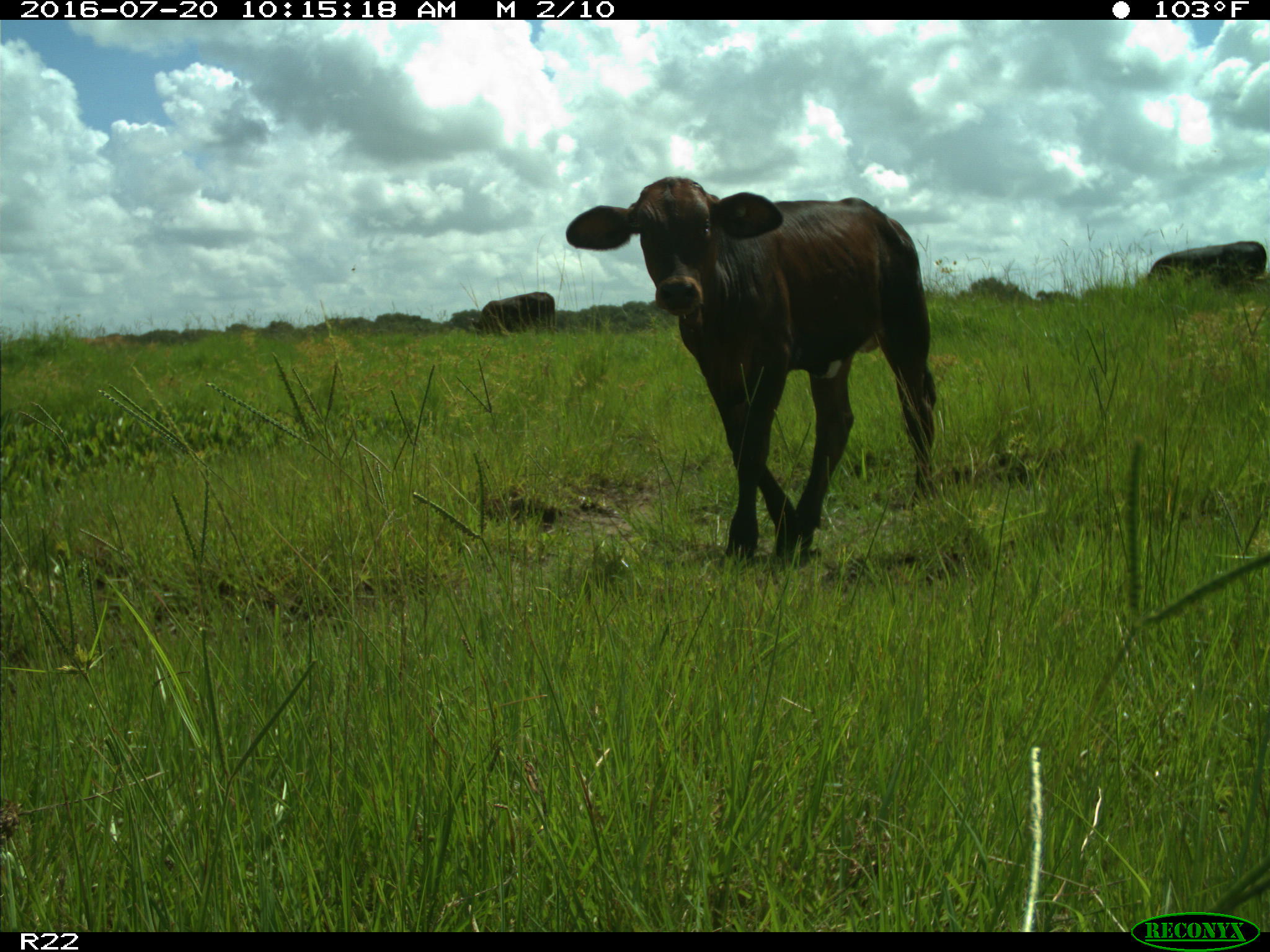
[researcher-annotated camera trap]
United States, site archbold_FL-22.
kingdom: Animalia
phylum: Chordata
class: Mammalia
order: Artiodactyla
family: Bovidae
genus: Bos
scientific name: Bos taurus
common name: domestic cow